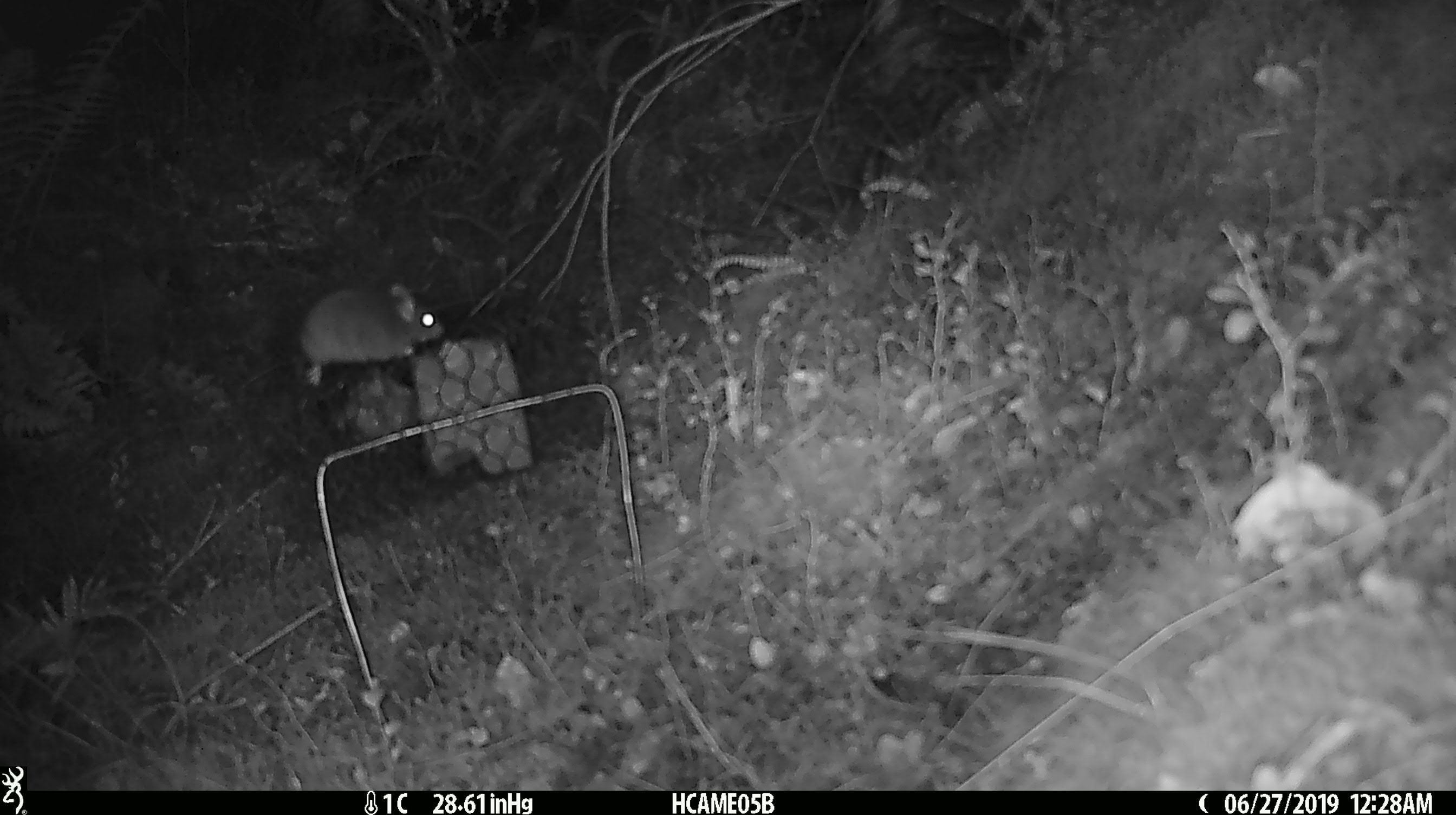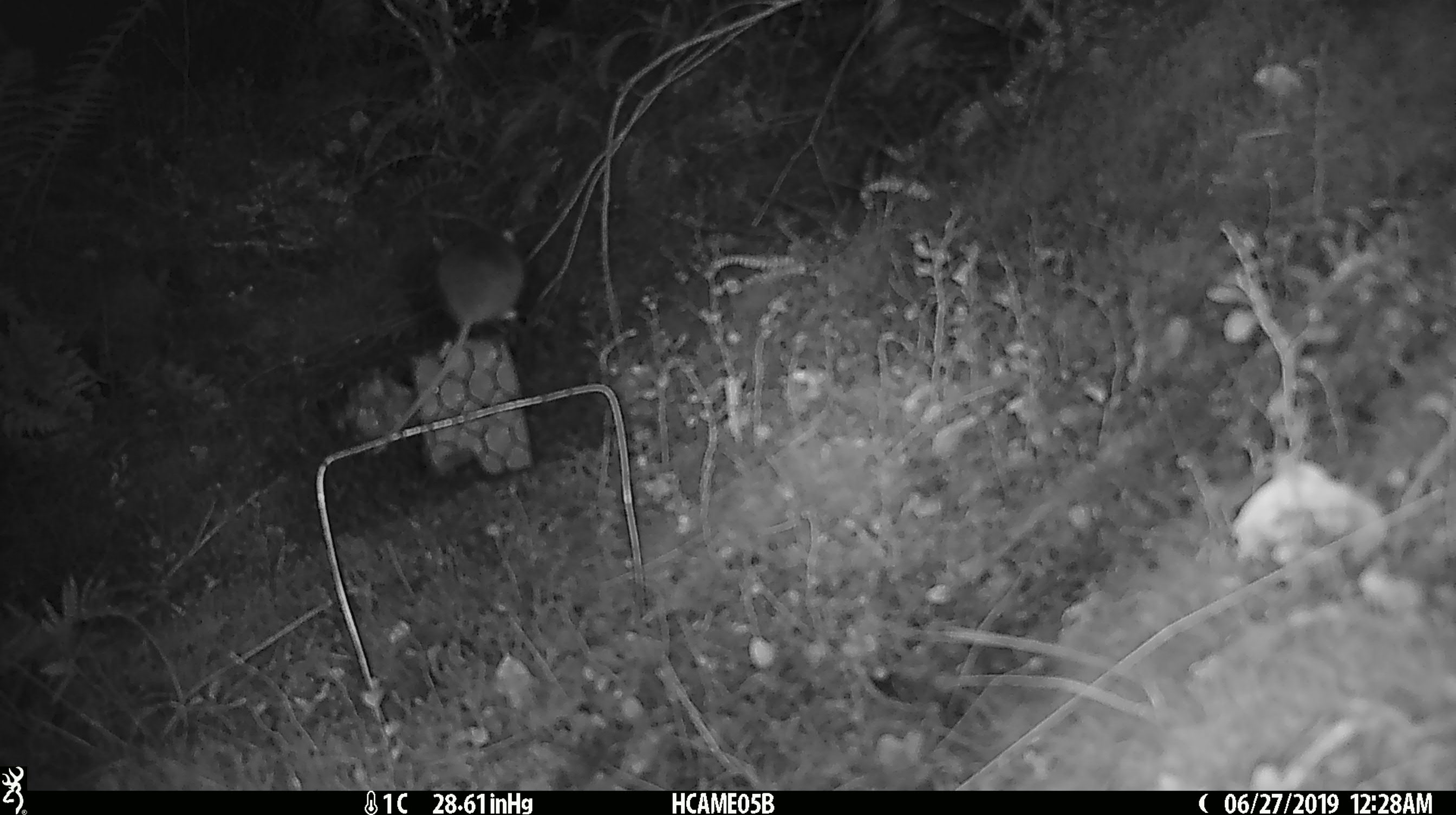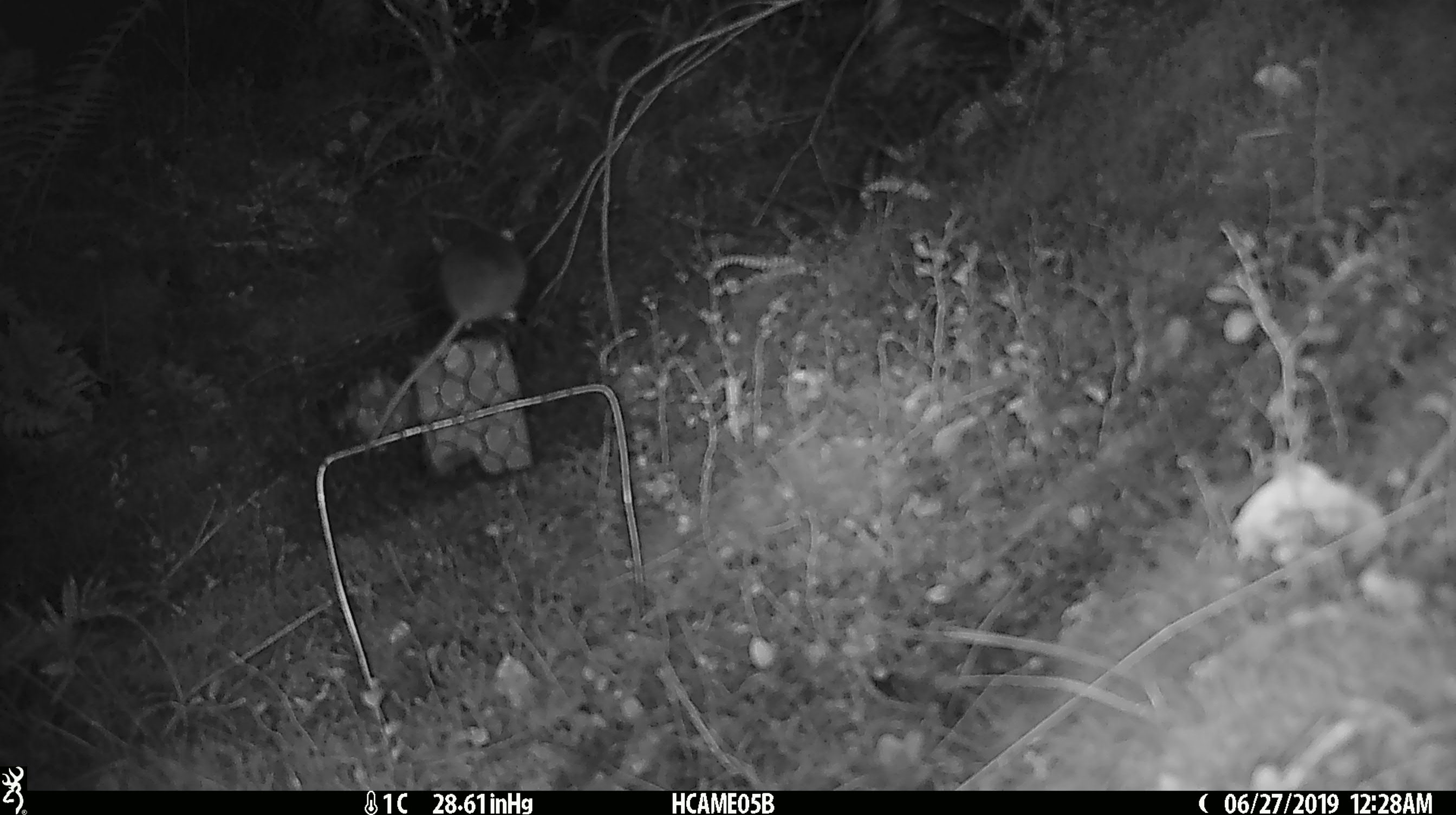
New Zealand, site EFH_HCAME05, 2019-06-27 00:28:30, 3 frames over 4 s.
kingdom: Animalia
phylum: Chordata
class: Mammalia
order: Rodentia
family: Muridae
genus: Mus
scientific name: Mus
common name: mouse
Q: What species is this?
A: Mouse (Mus).